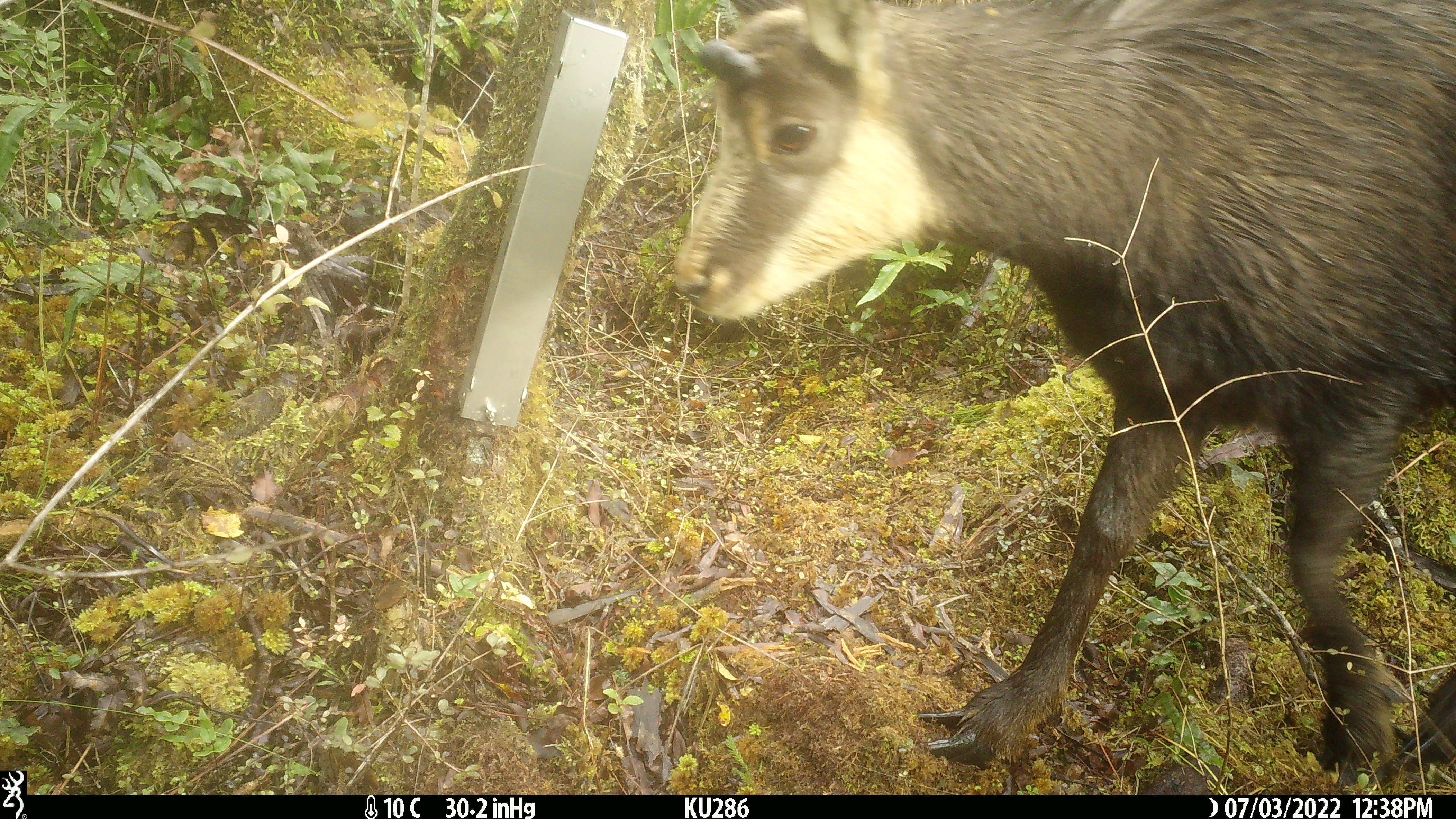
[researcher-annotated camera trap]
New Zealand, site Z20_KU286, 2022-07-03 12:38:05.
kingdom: Animalia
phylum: Chordata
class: Mammalia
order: Artiodactyla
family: Bovidae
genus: Rupicapra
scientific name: Rupicapra rupicapra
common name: alpine chamois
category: chamois